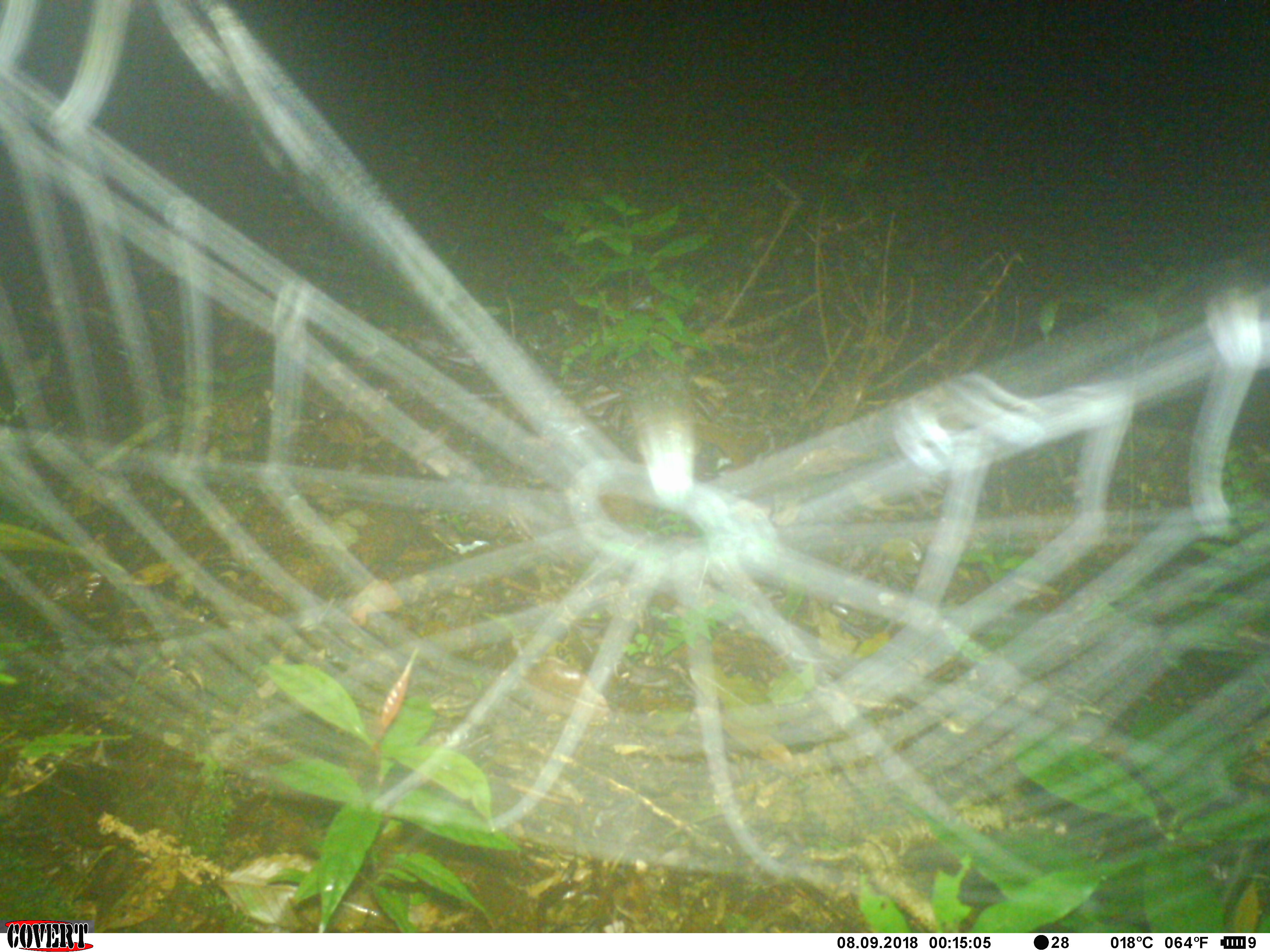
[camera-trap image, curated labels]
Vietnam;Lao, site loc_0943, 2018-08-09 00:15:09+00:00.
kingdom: Animalia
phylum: Chordata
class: Mammalia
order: Carnivora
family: Viverridae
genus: Paradoxurus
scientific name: Paradoxurus hermaphroditus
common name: common palm civet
Common palm civet (Paradoxurus hermaphroditus). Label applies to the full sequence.